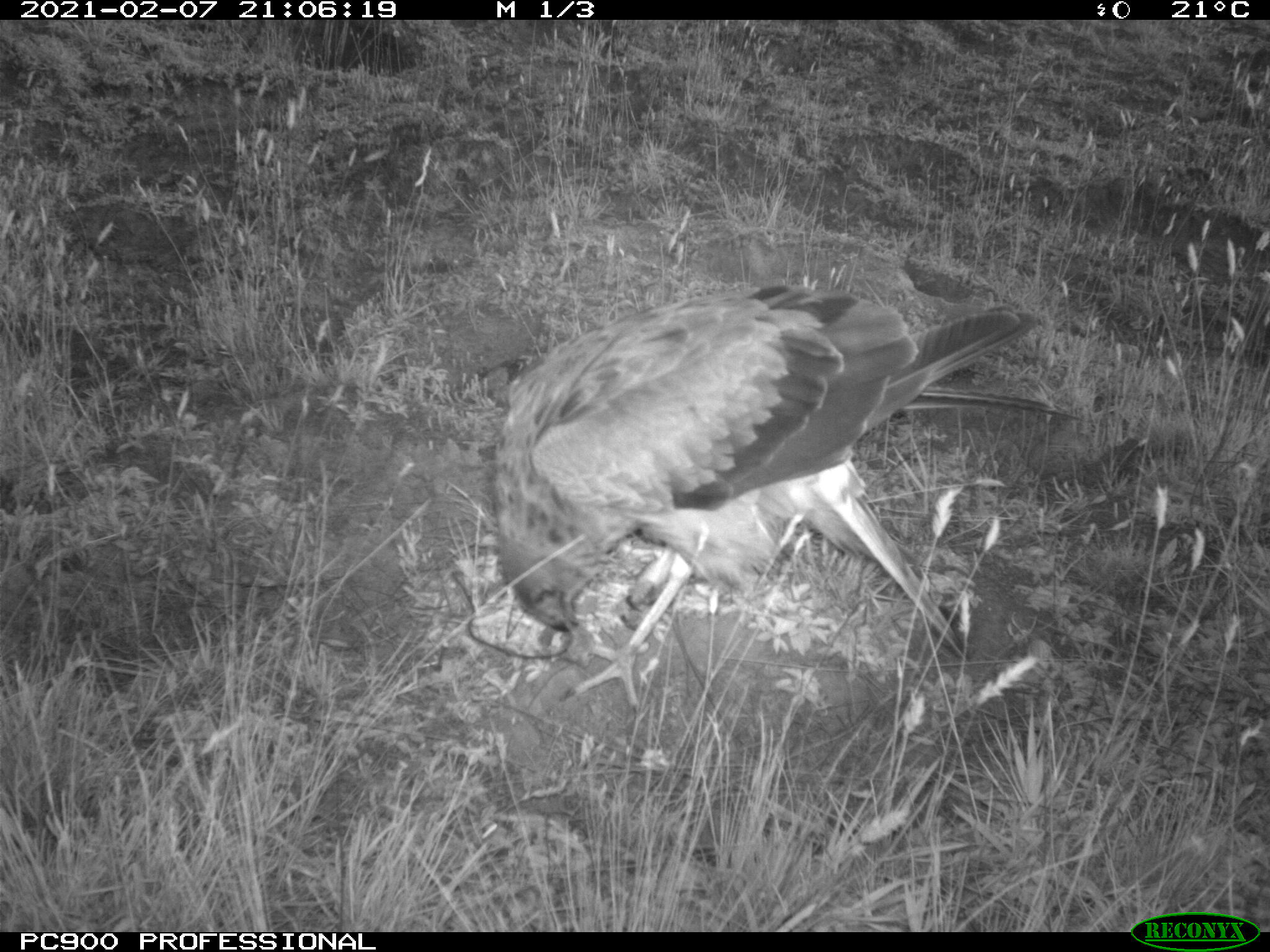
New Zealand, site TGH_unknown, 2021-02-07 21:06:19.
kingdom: Animalia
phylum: Chordata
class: Aves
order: Accipitriformes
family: Accipitridae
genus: Circus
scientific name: Circus approximans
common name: swamp harrier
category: harrier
Harrier (swamp harrier) (Circus approximans).